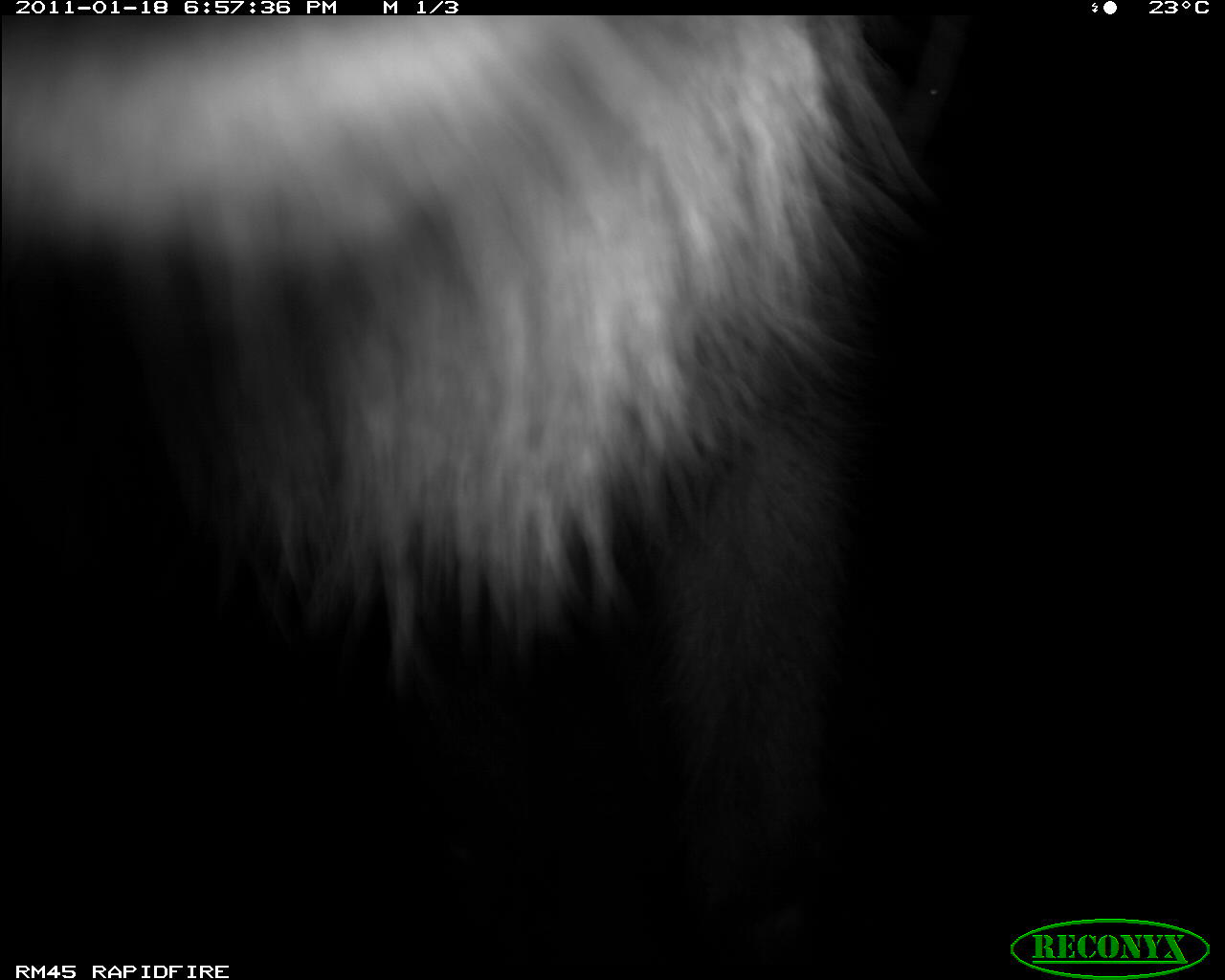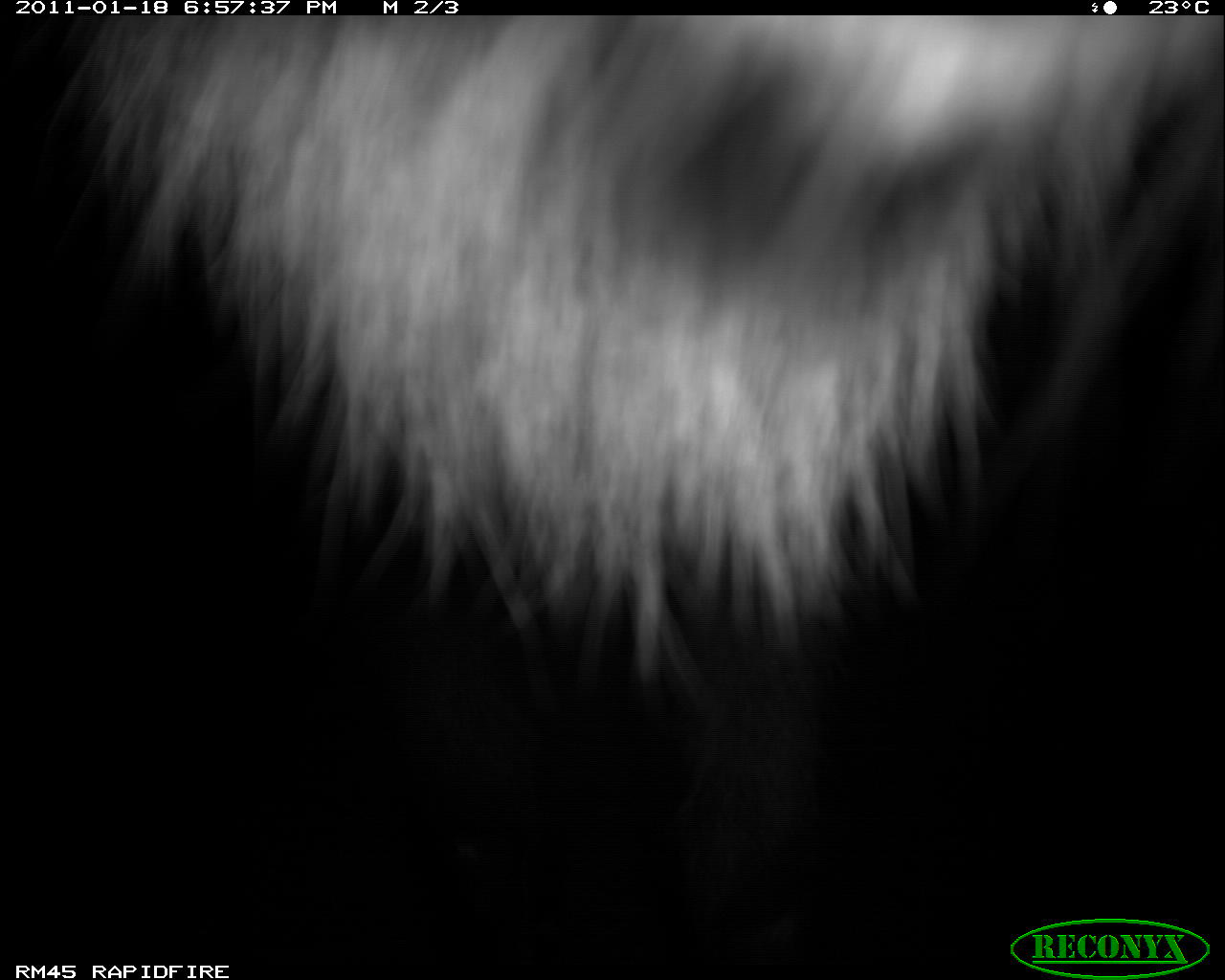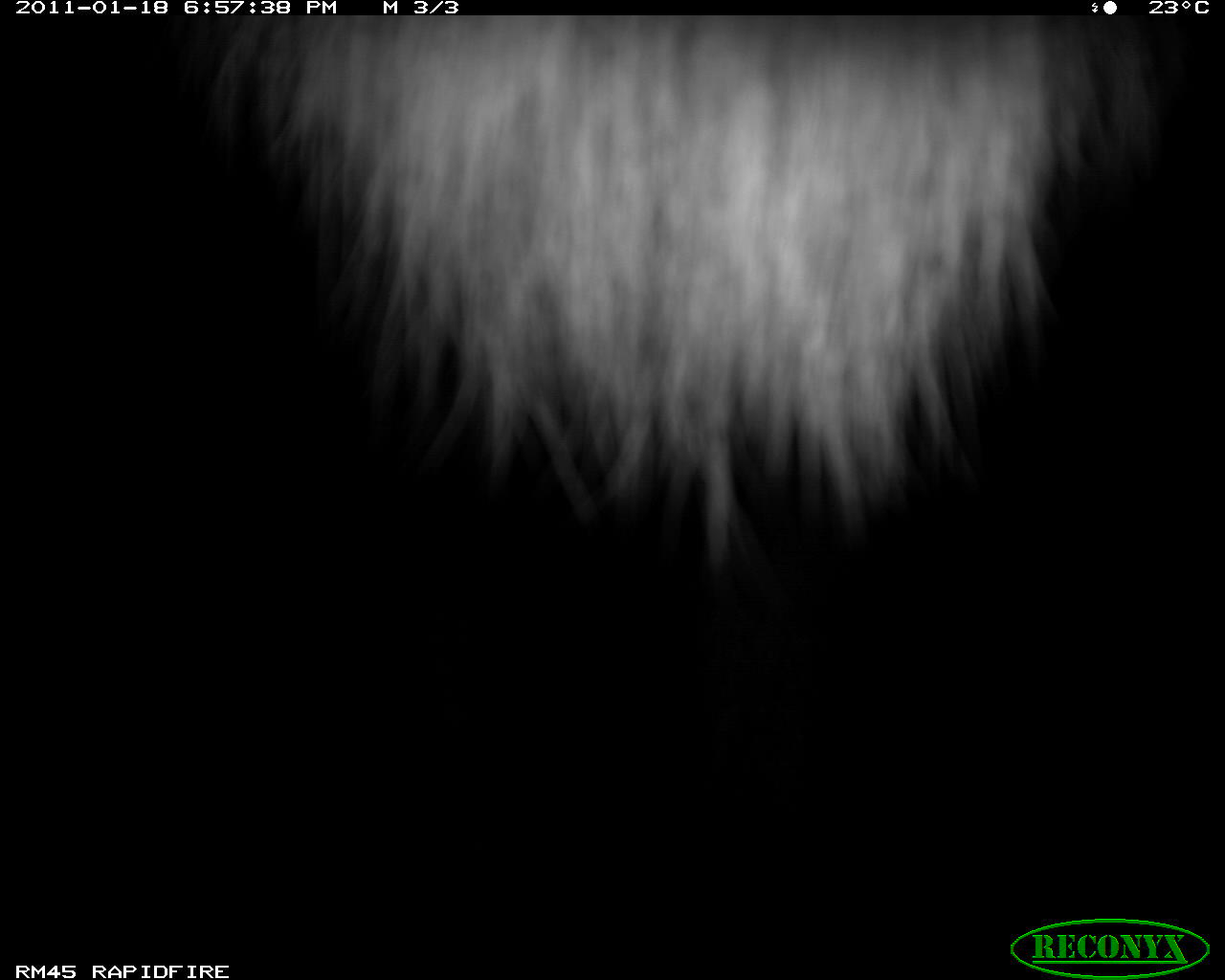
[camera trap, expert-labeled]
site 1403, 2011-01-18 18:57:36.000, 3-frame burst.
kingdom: Animalia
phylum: Chordata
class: Mammalia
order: Artiodactyla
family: Bovidae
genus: Kobus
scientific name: Kobus ellipsiprymnus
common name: waterbuck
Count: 1.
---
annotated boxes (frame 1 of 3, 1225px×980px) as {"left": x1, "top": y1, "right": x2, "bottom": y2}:
kobus ellipsiprymnus: {"left": 0, "top": 15, "right": 924, "bottom": 958}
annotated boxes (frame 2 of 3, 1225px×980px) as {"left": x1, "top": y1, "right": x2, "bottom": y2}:
kobus ellipsiprymnus: {"left": 70, "top": 15, "right": 1219, "bottom": 961}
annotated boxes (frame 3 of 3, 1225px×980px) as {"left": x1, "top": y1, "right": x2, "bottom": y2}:
kobus ellipsiprymnus: {"left": 172, "top": 15, "right": 1164, "bottom": 790}